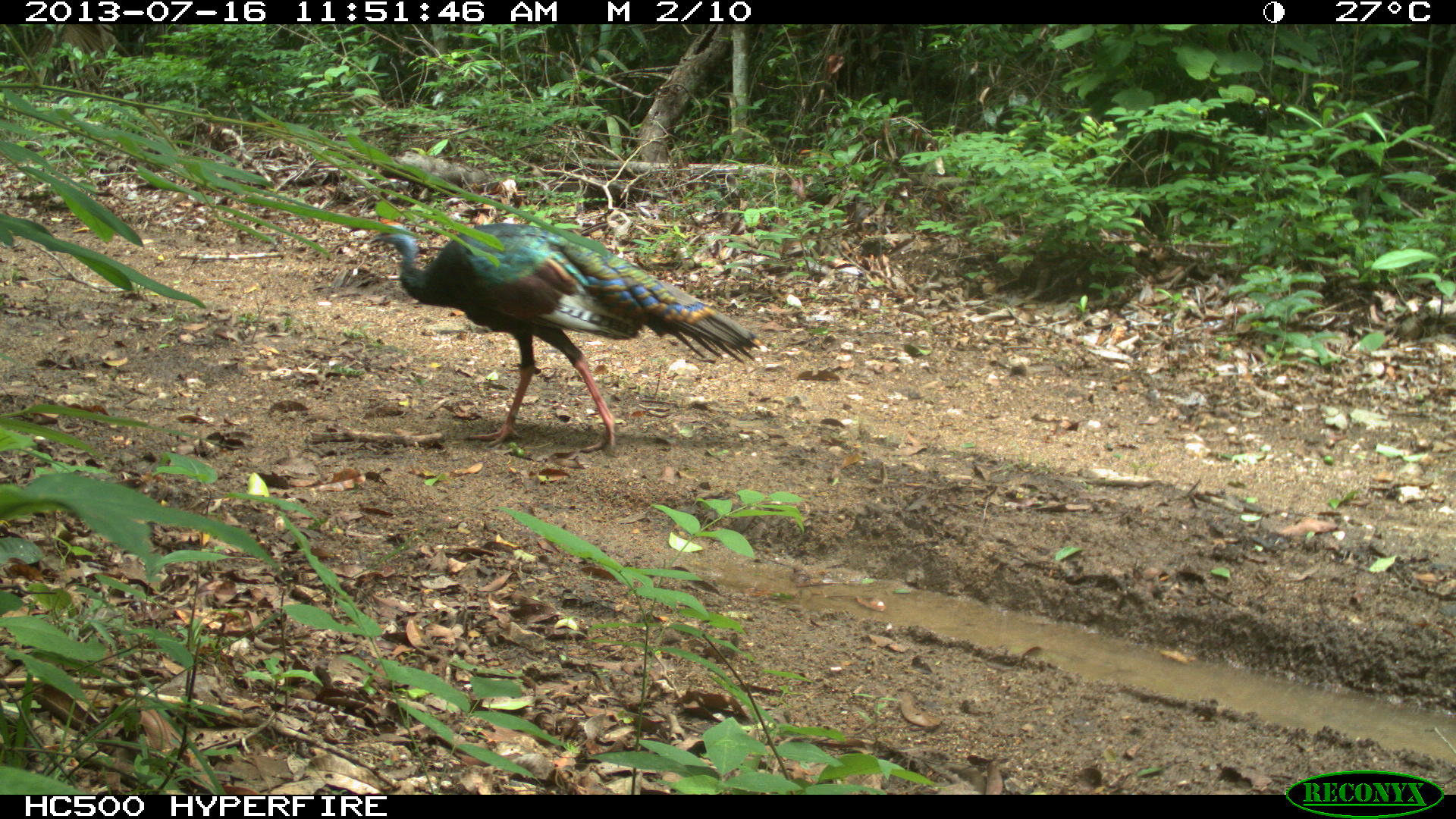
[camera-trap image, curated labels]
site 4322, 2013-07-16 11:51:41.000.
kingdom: Animalia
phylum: Chordata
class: Aves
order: Galliformes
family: Phasianidae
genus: Meleagris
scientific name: Meleagris ocellata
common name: ocellated turkey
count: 1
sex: male